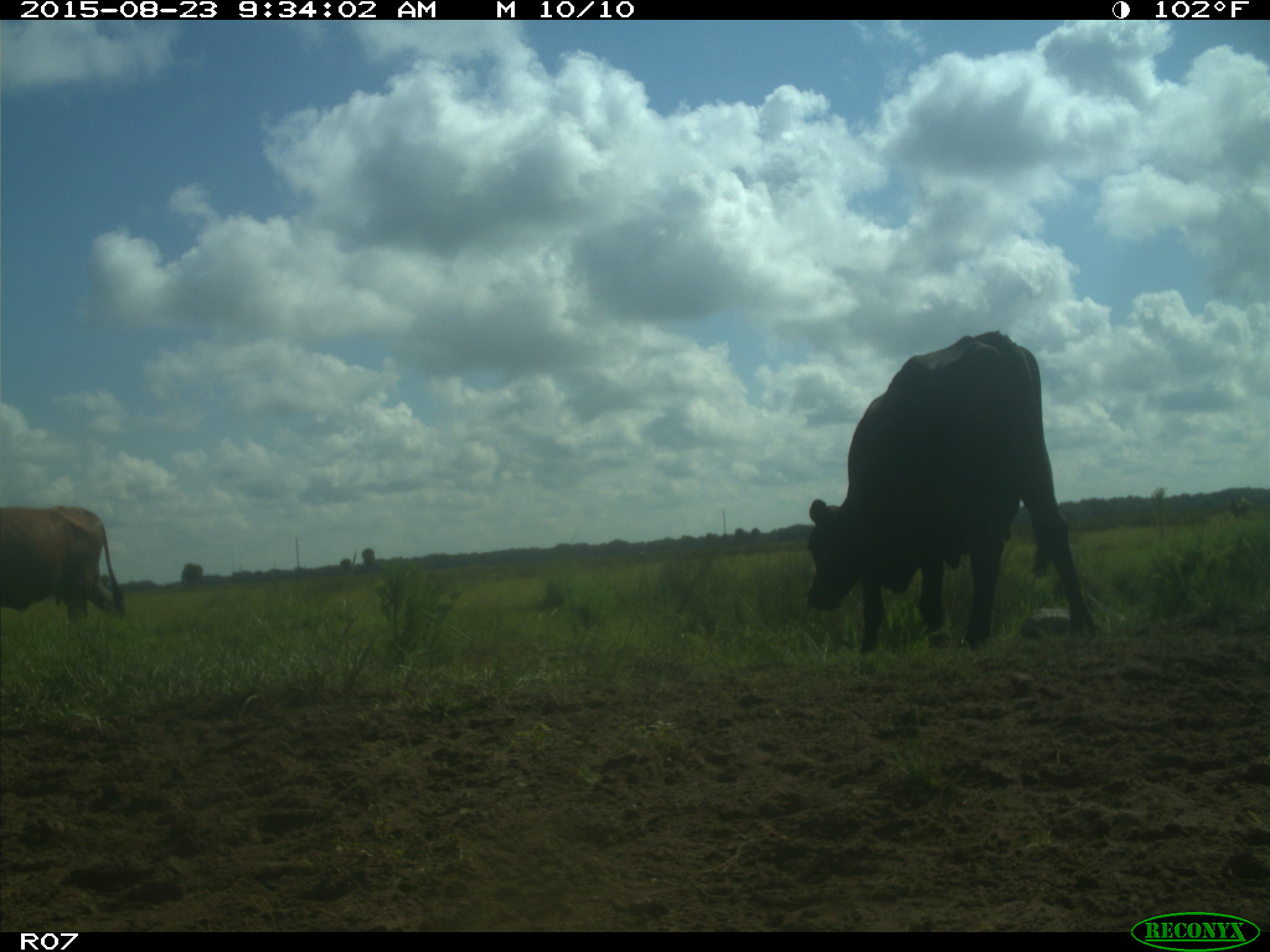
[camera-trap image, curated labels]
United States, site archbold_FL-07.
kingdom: Animalia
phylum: Chordata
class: Mammalia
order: Artiodactyla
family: Bovidae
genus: Bos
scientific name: Bos taurus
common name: domestic cow